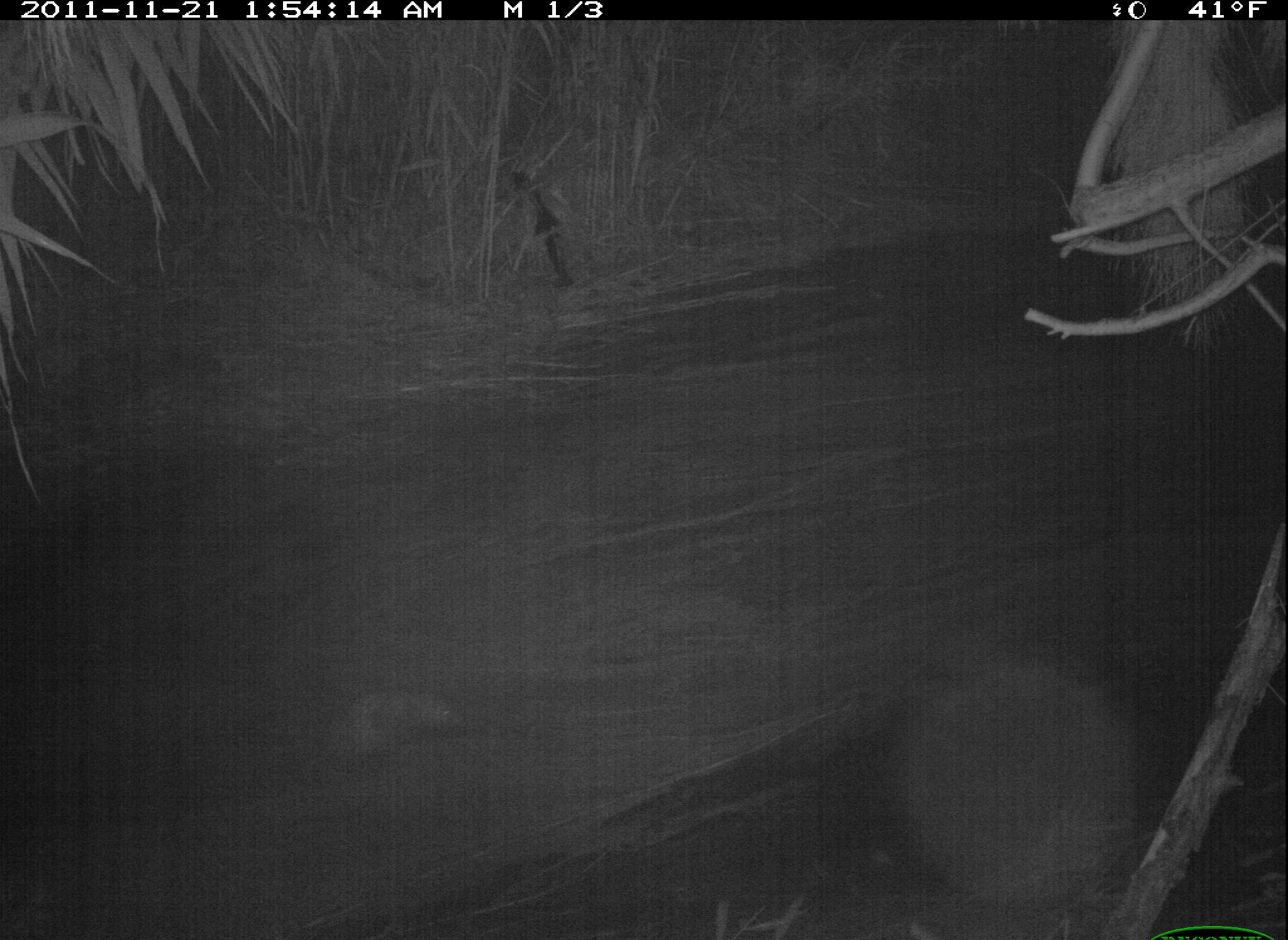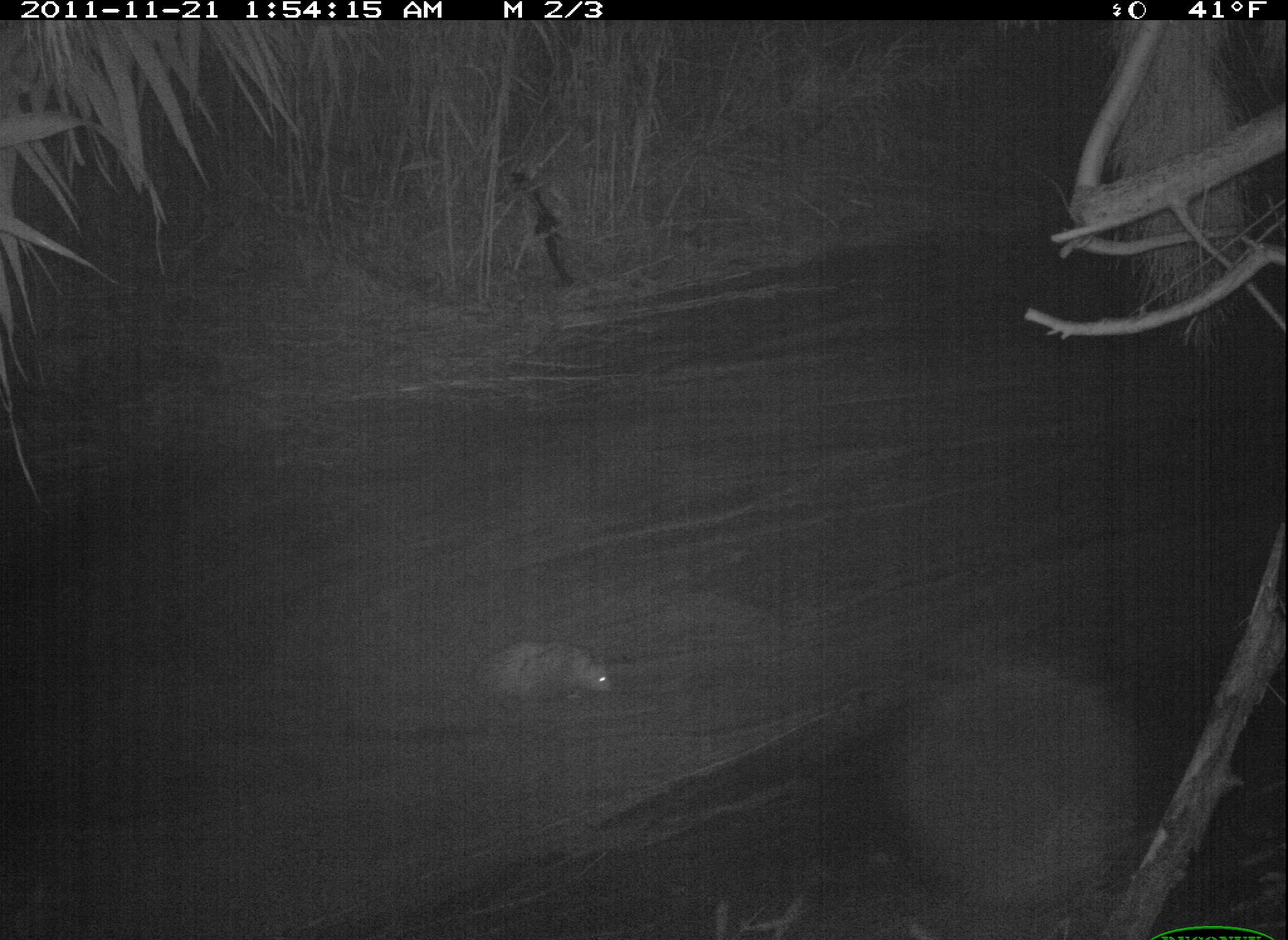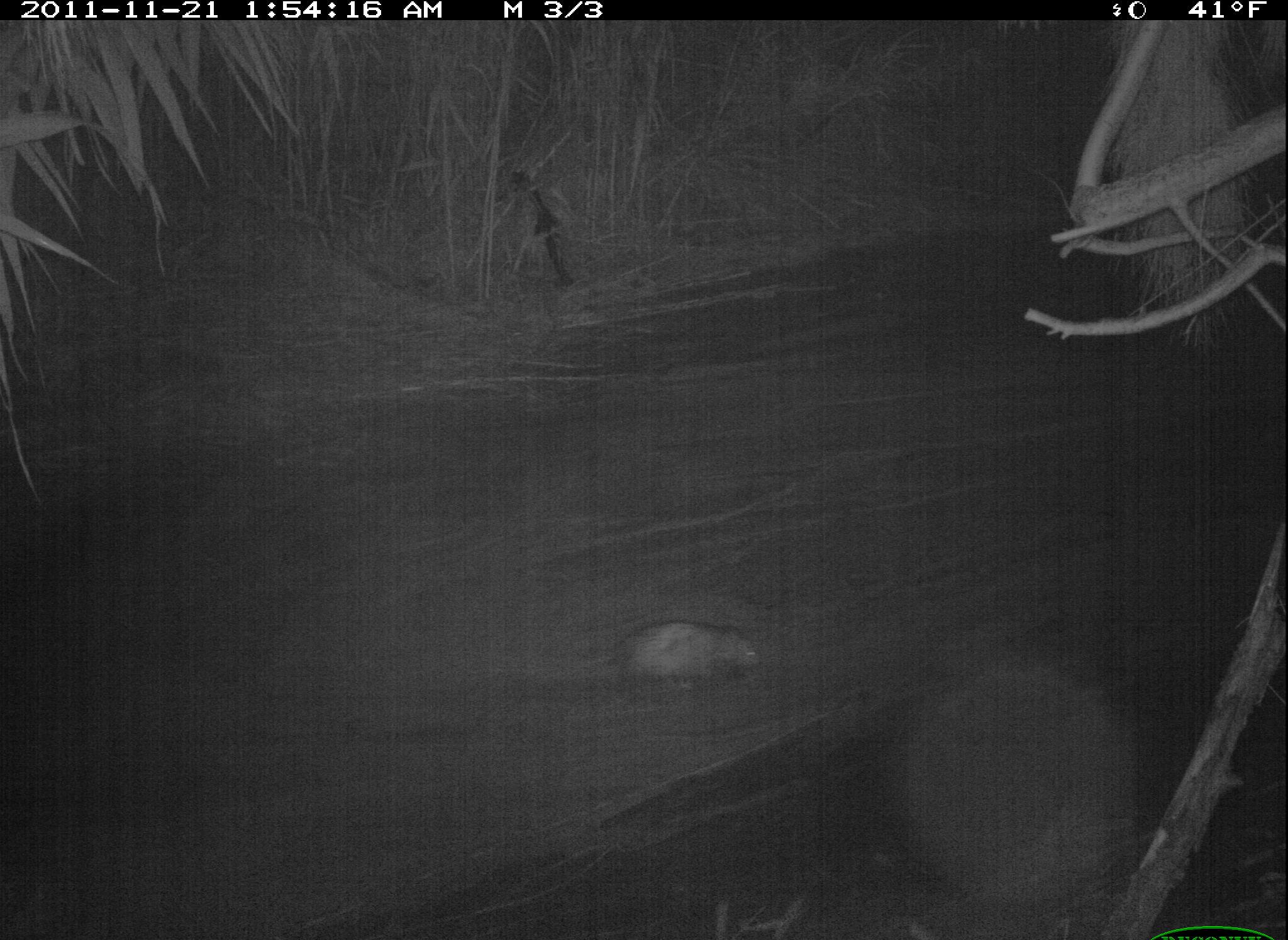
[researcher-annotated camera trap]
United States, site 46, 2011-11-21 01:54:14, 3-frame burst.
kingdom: Animalia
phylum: Chordata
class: Mammalia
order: Didelphimorphia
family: Didelphidae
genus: Didelphis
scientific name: Didelphis virginiana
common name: virginia opossum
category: opossum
Opossum (virginia opossum) (Didelphis virginiana).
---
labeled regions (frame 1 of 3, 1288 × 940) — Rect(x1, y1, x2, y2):
opossum: Rect(274, 654, 488, 780)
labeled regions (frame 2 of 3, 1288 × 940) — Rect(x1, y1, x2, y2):
opossum: Rect(472, 631, 623, 728)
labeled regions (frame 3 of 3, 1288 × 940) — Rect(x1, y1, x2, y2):
opossum: Rect(584, 610, 768, 694)